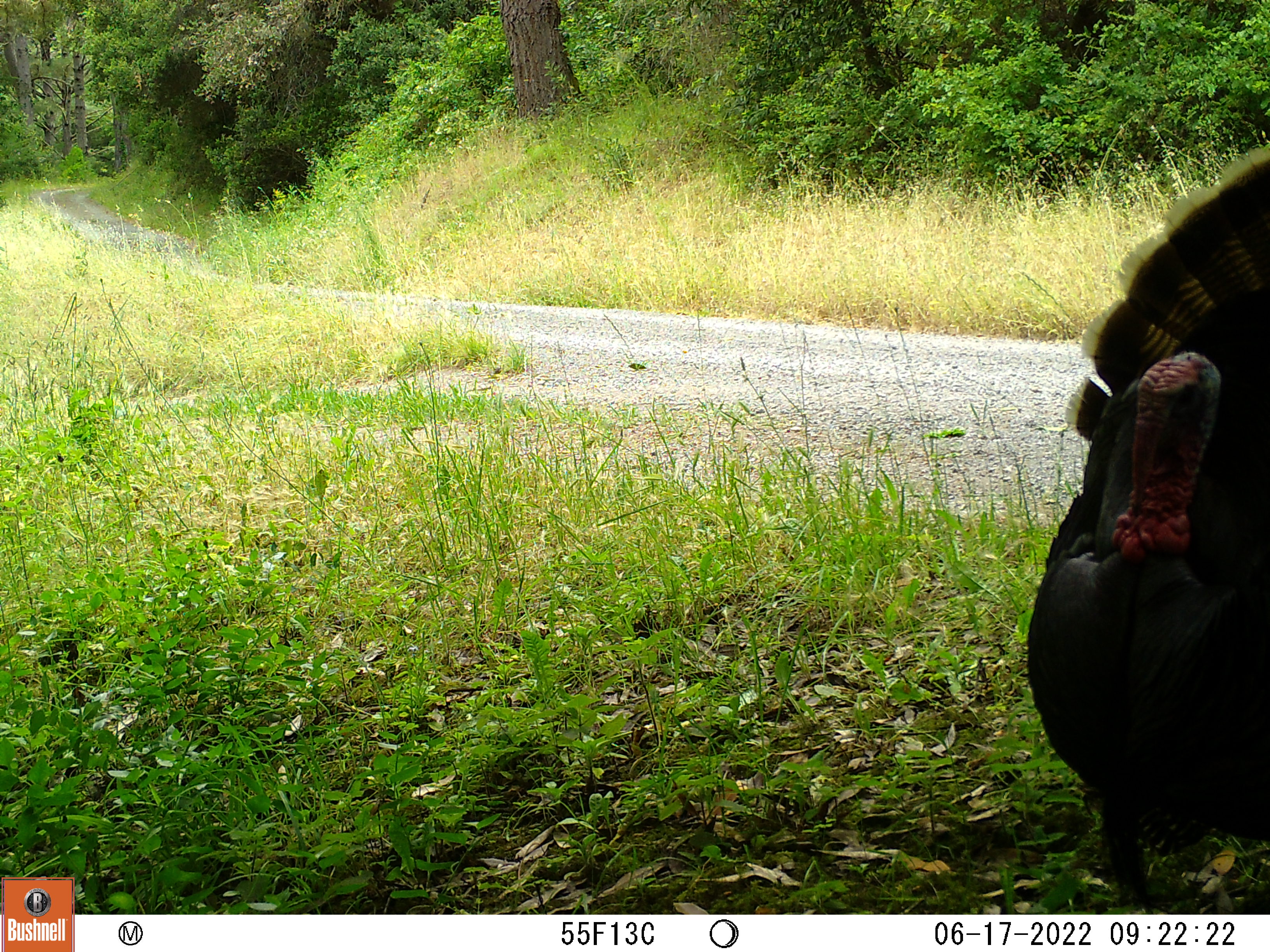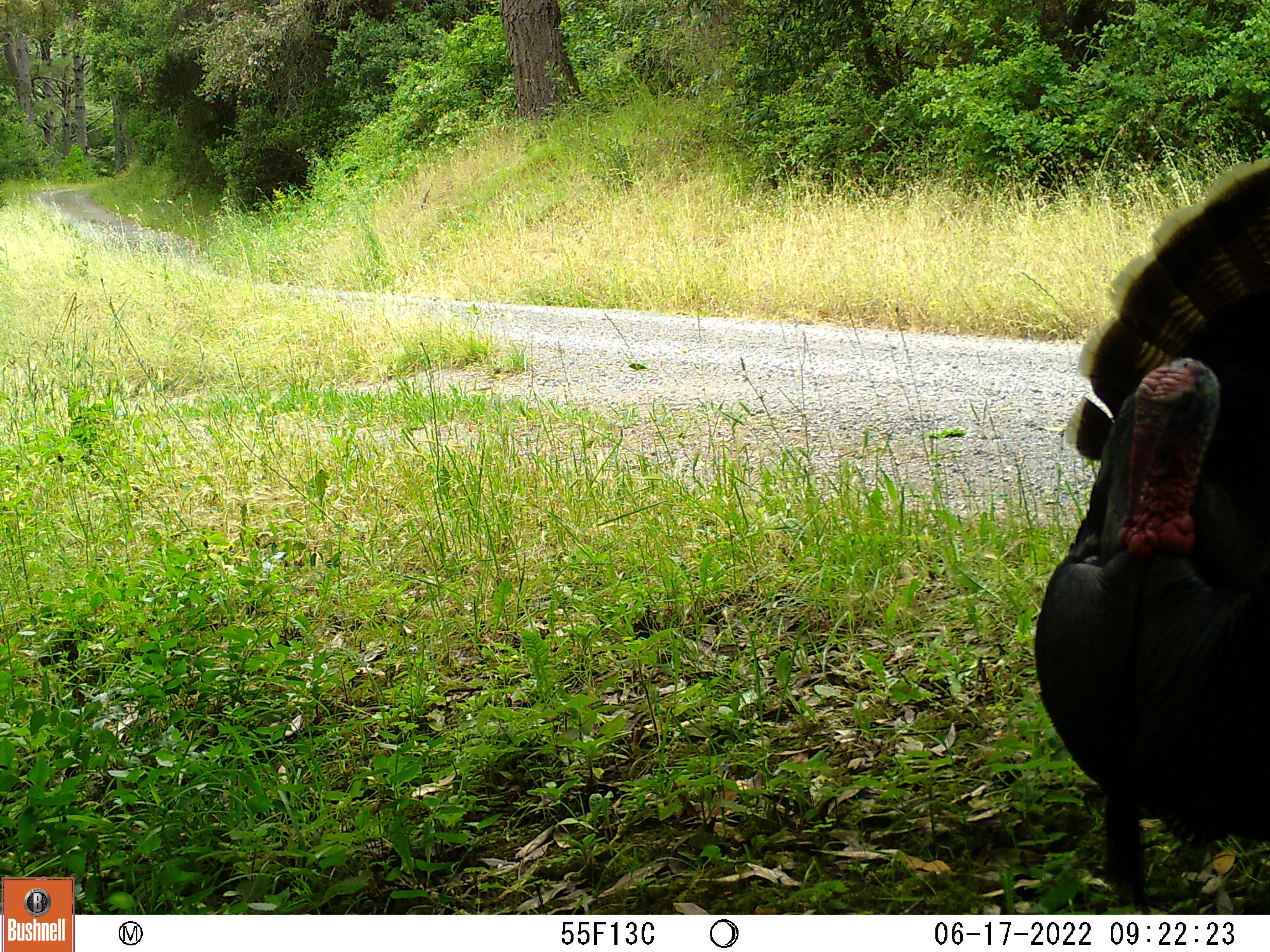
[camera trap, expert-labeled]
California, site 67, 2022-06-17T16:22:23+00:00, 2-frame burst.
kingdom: Animalia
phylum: Chordata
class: Aves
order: Galliformes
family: Phasianidae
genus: Meleagris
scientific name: Meleagris gallopavo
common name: turkey